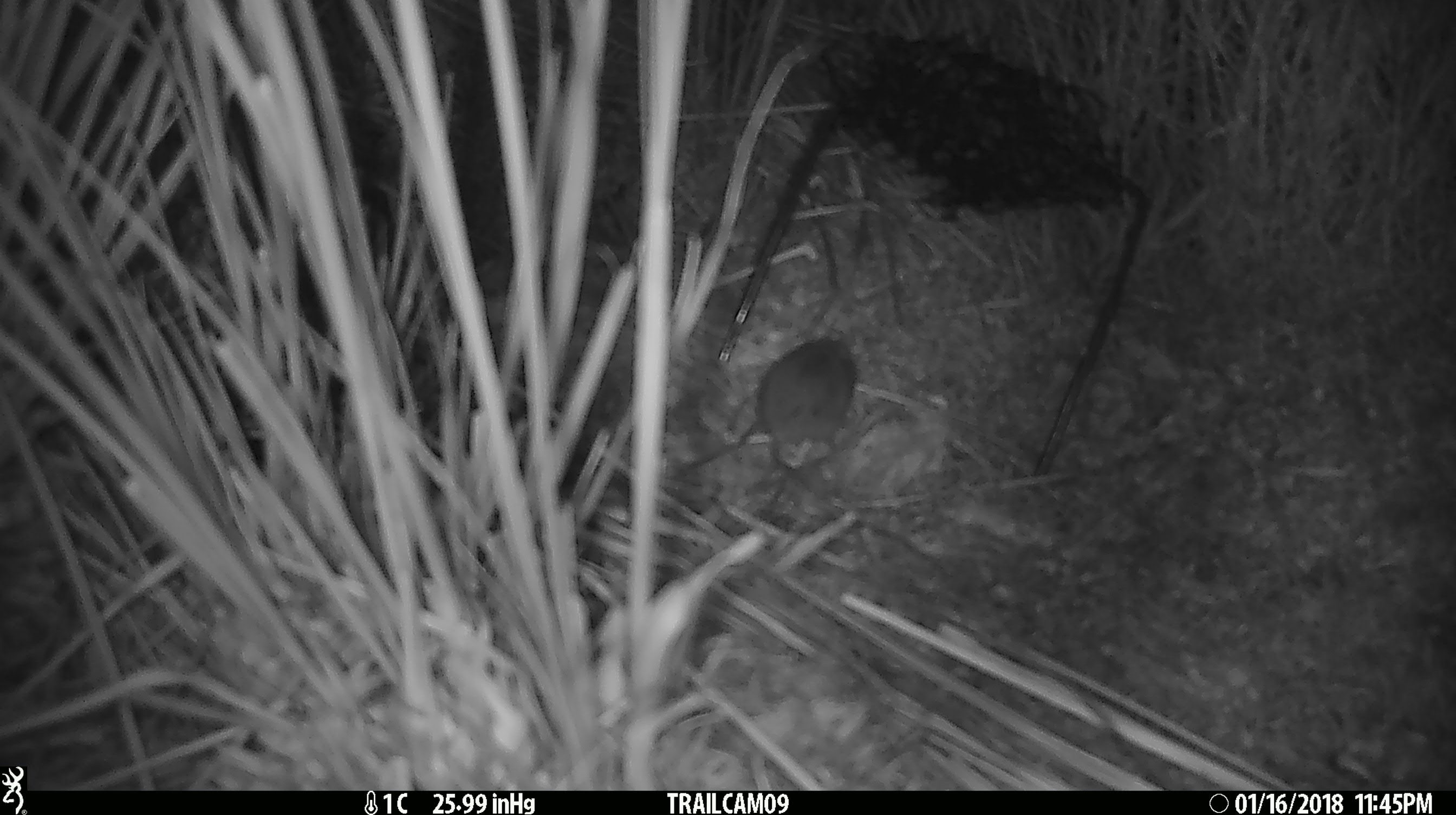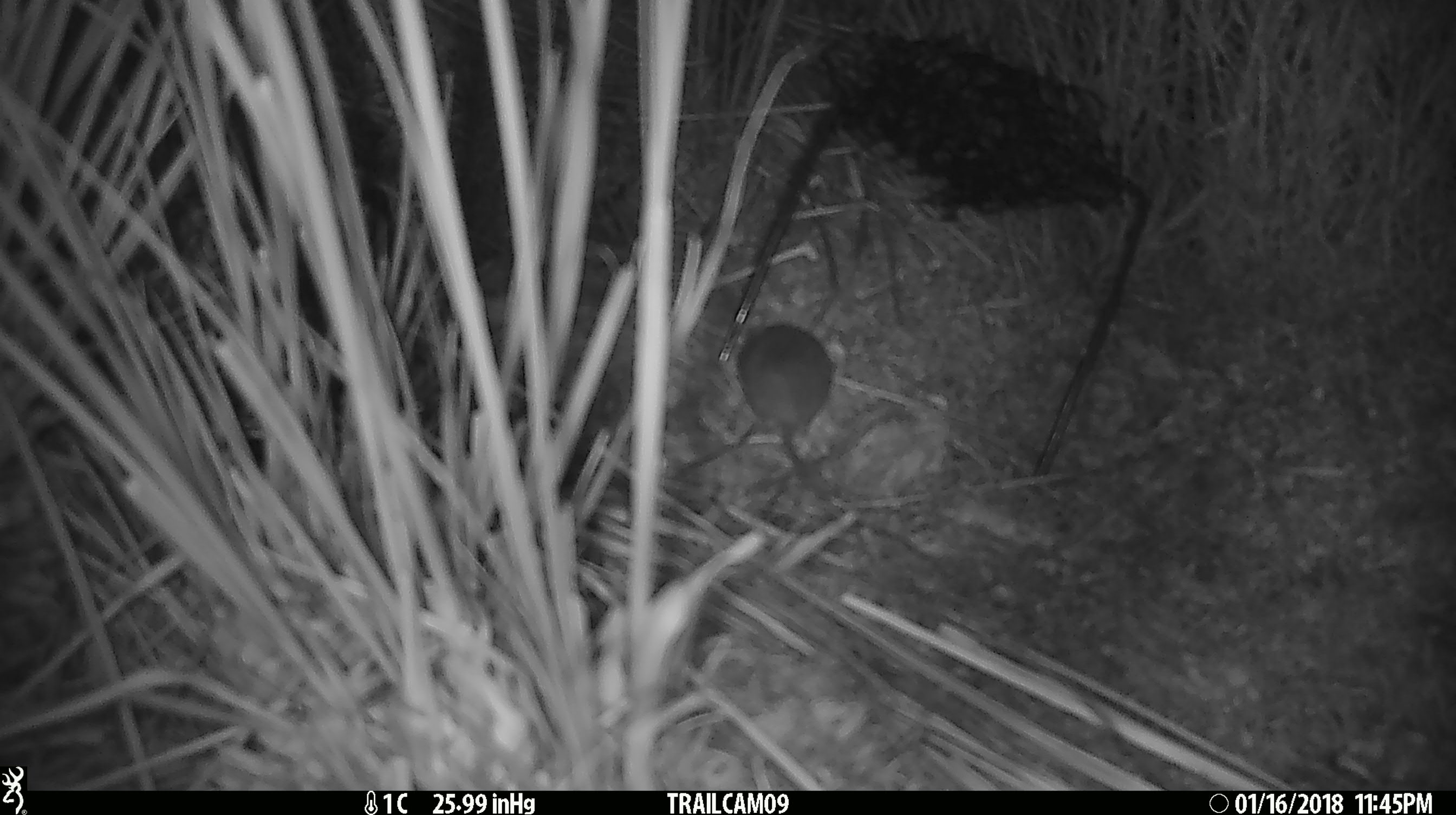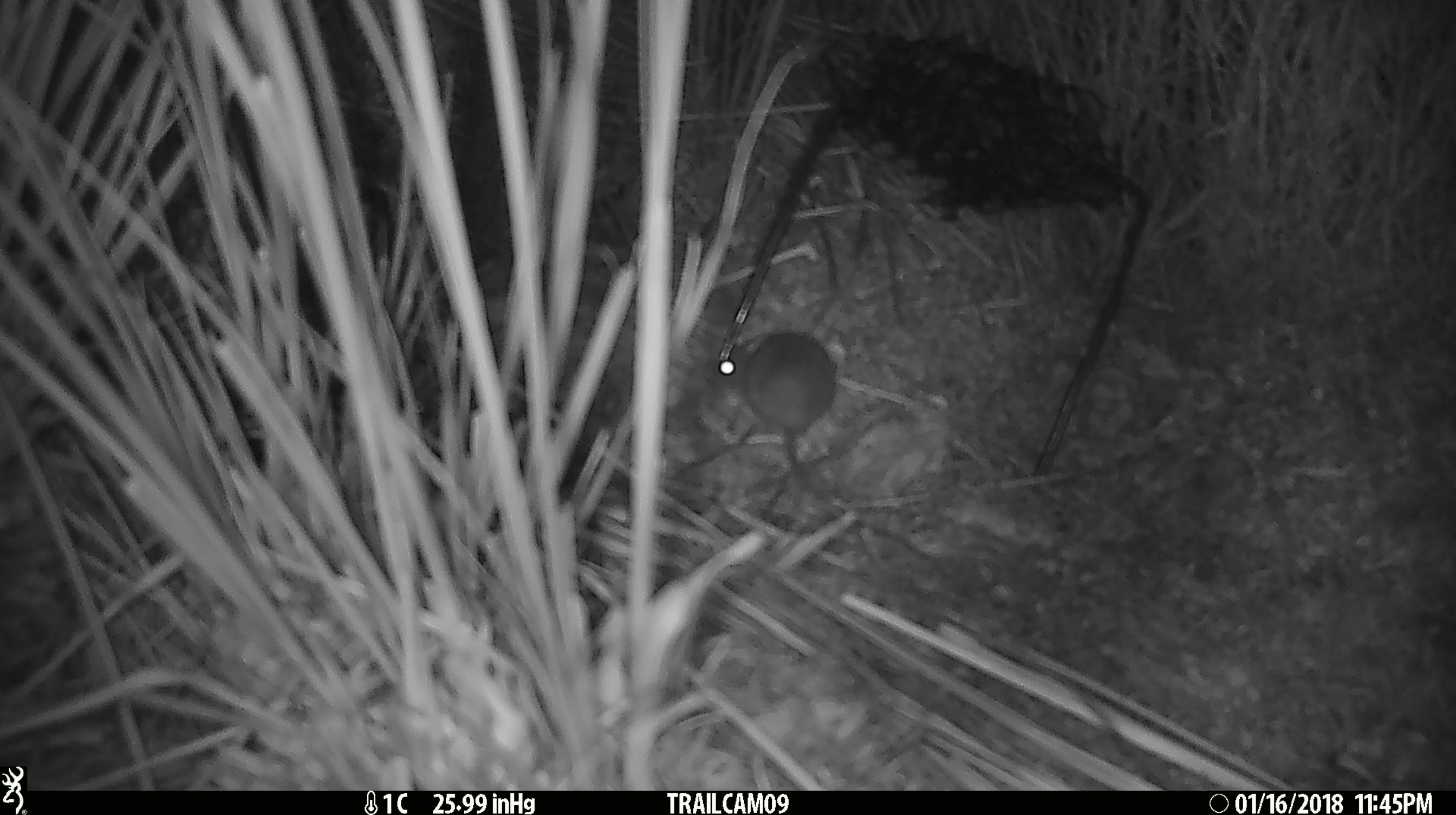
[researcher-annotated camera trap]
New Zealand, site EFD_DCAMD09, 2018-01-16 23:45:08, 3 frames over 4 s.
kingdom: Animalia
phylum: Chordata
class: Mammalia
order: Rodentia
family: Muridae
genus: Mus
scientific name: Mus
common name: mouse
Mouse (Mus).